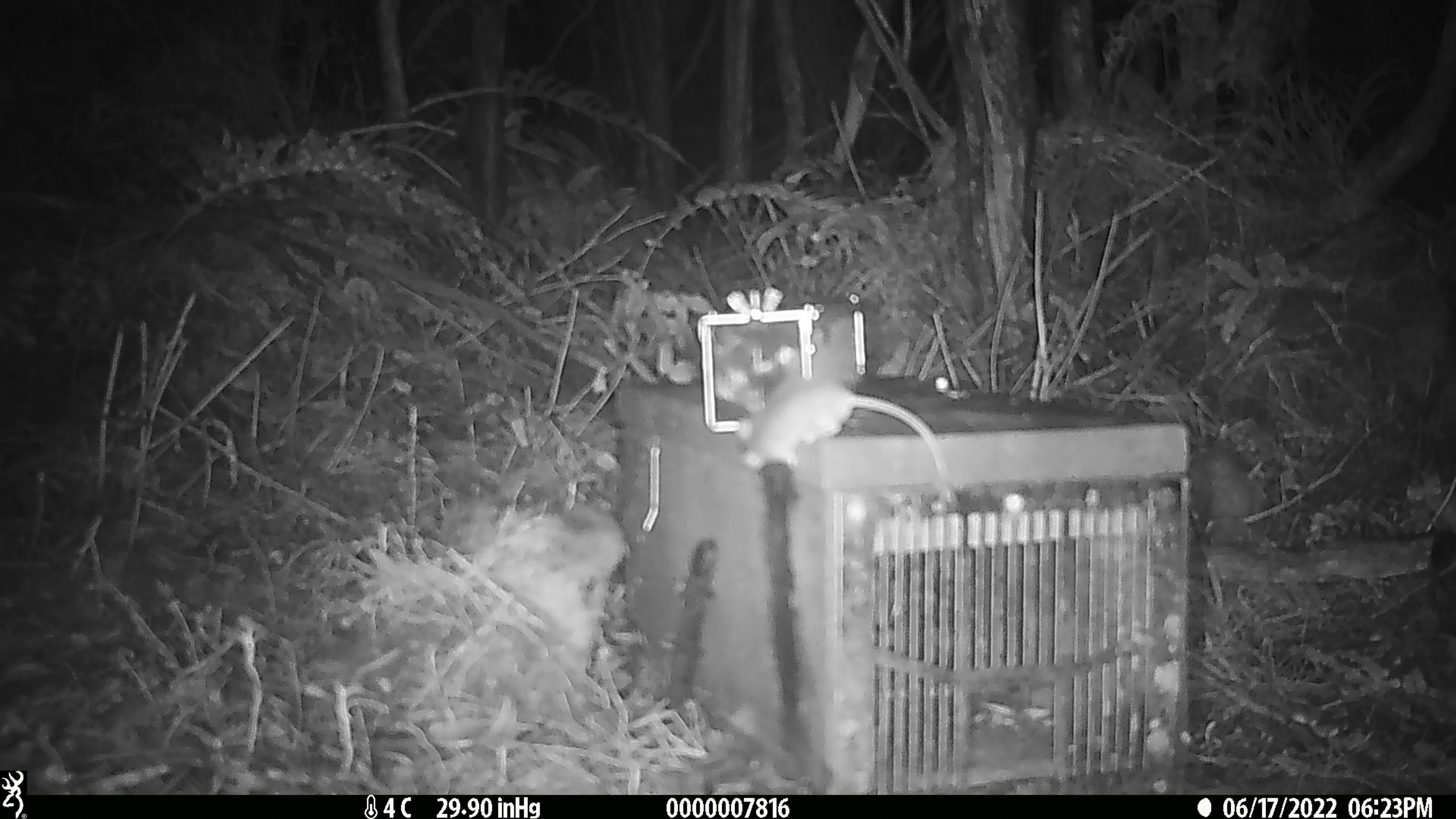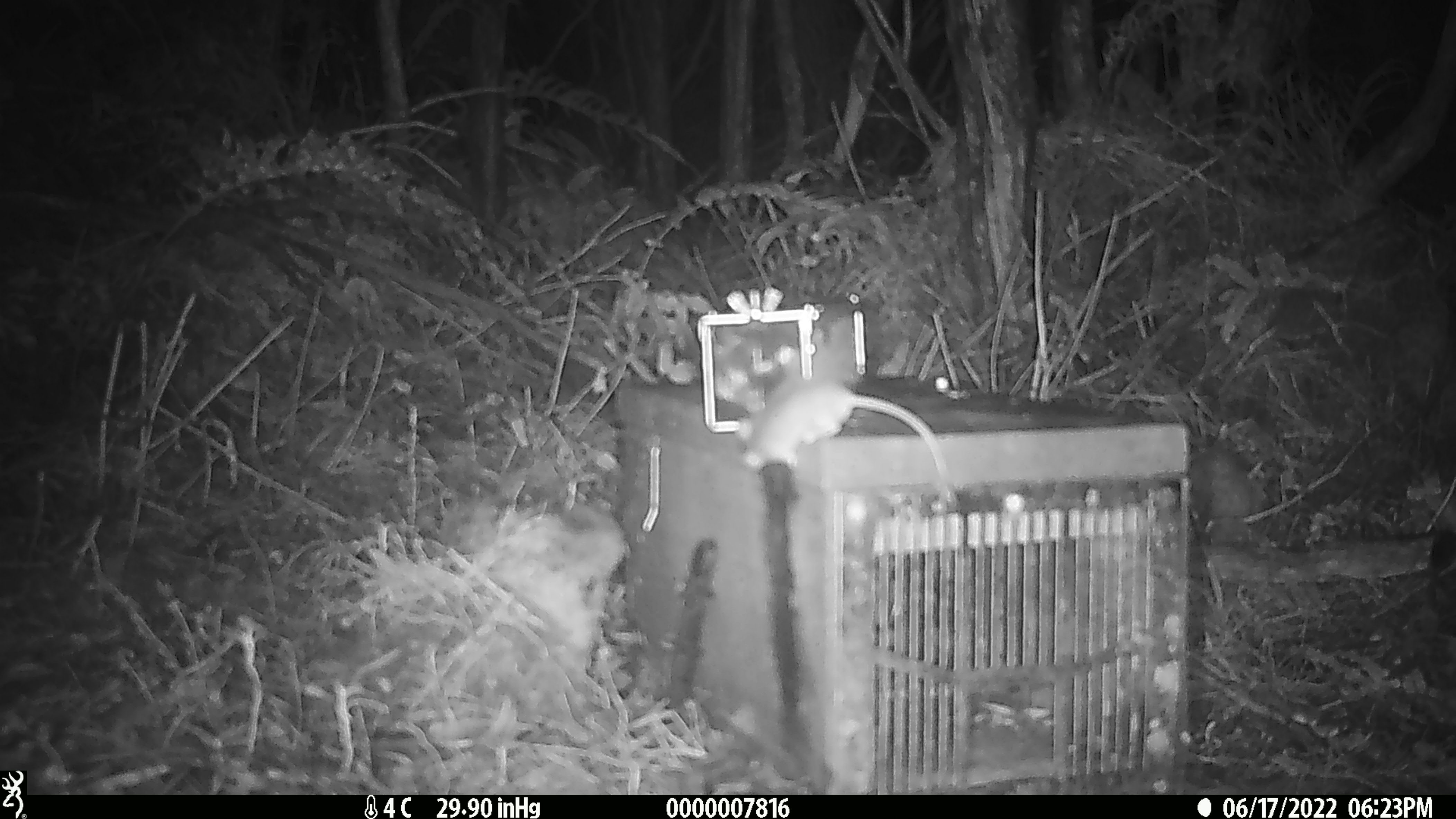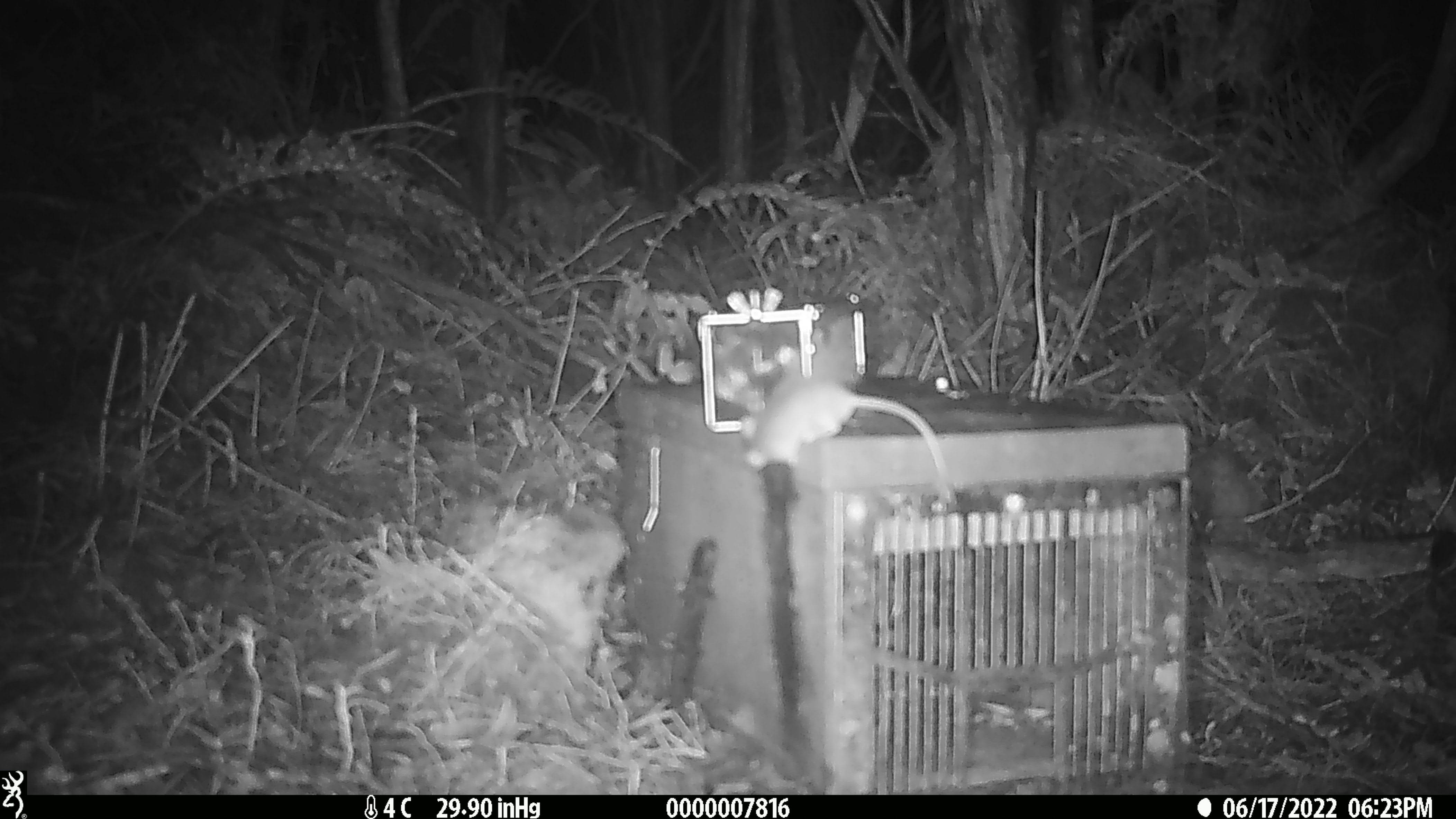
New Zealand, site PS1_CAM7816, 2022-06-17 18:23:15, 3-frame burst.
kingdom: Animalia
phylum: Chordata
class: Mammalia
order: Rodentia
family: Muridae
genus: Mus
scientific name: Mus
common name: mouse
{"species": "mouse (Mus)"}